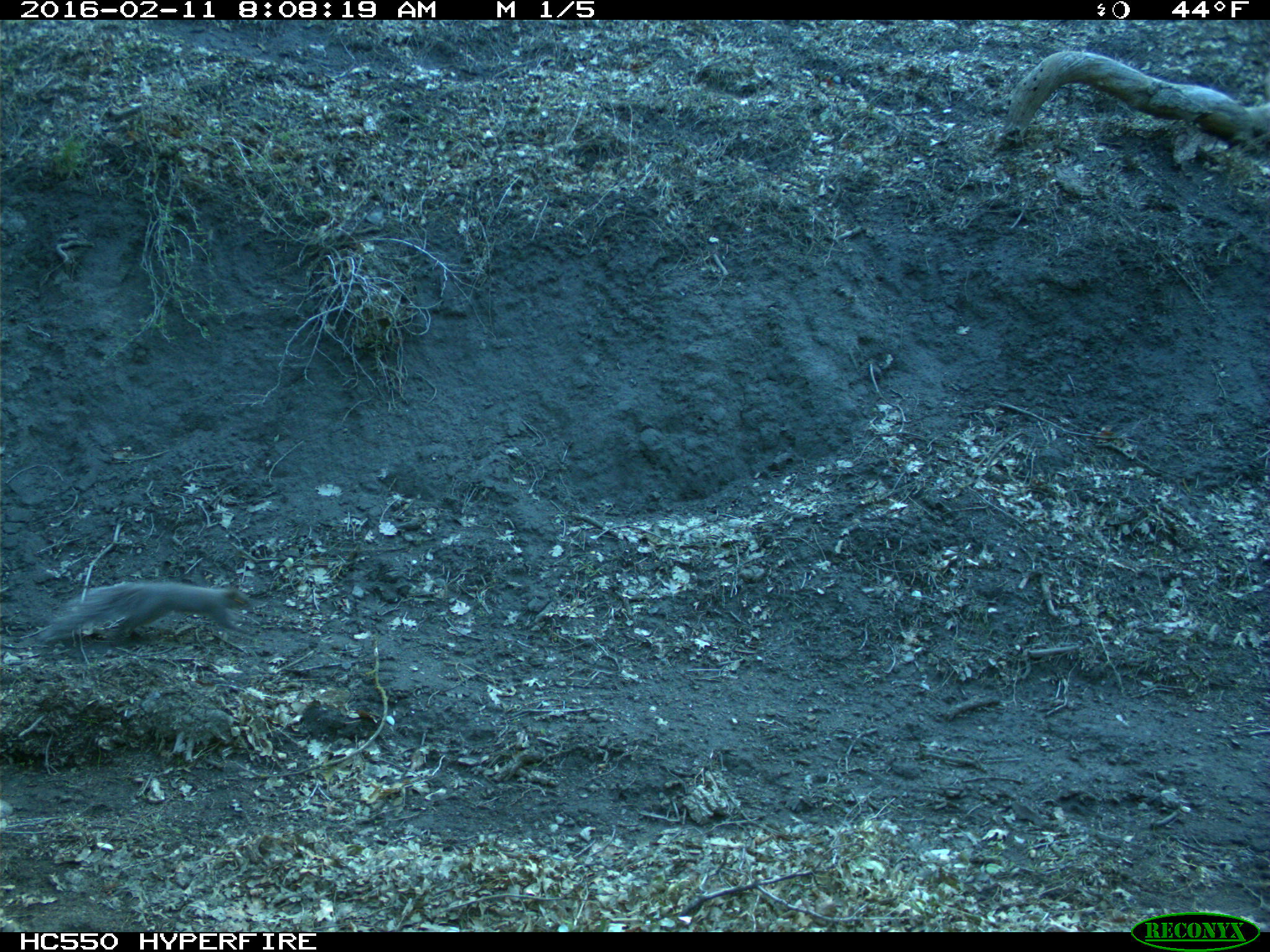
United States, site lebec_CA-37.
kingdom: Animalia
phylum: Chordata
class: Mammalia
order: Rodentia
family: Sciuridae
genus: Sciurus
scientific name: Sciurus carolinensis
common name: eastern gray squirrel